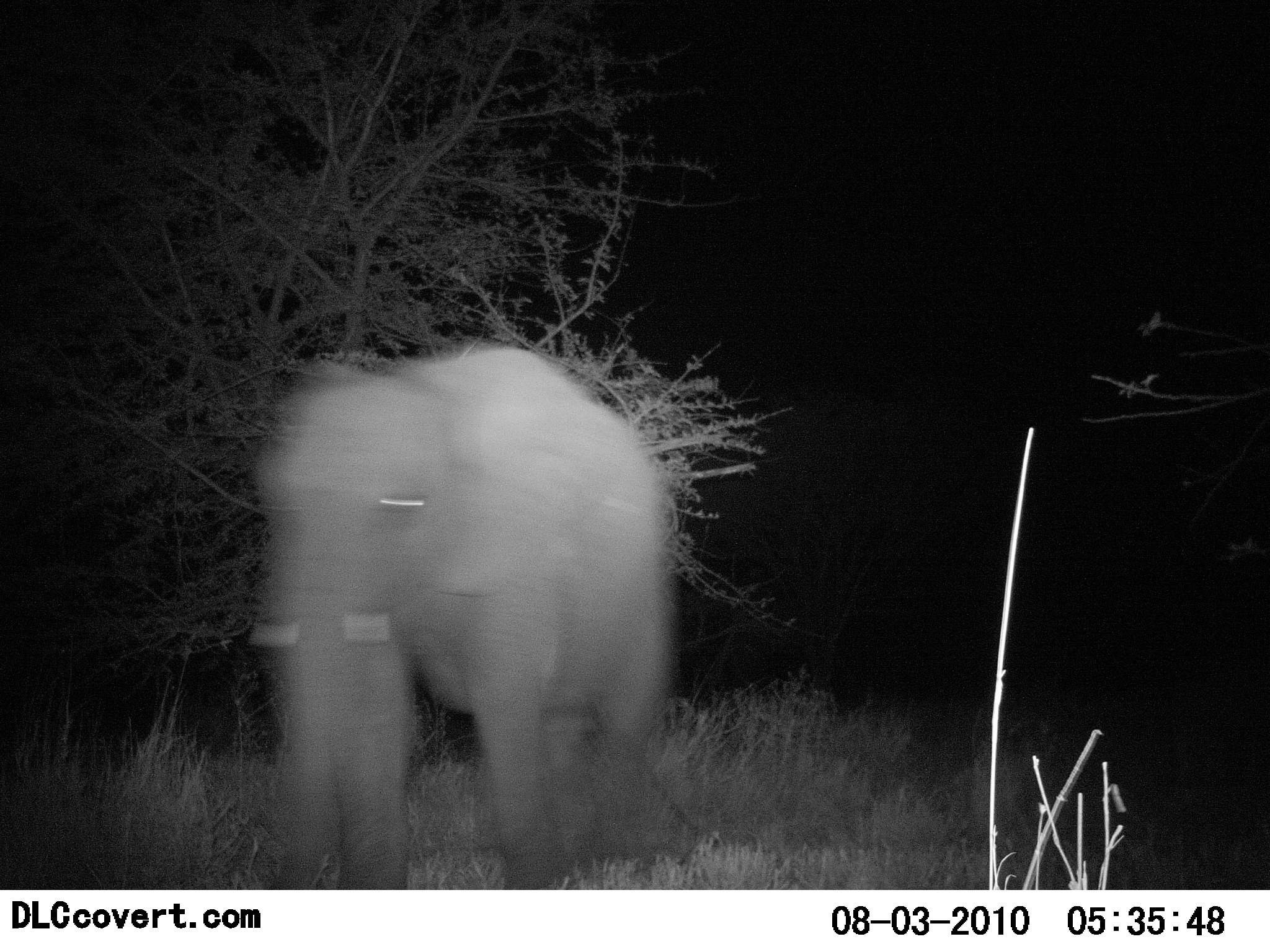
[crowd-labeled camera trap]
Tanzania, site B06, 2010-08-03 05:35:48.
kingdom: Animalia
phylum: Chordata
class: Mammalia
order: Proboscidea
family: Elephantidae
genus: Loxodonta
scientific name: Loxodonta africana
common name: african bush elephant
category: elephant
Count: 1.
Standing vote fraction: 6%.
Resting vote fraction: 0%.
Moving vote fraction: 94%.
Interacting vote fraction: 0%.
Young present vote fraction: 11%.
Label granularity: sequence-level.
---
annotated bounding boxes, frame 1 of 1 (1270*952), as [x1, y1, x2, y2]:
animal: [252, 340, 690, 890]